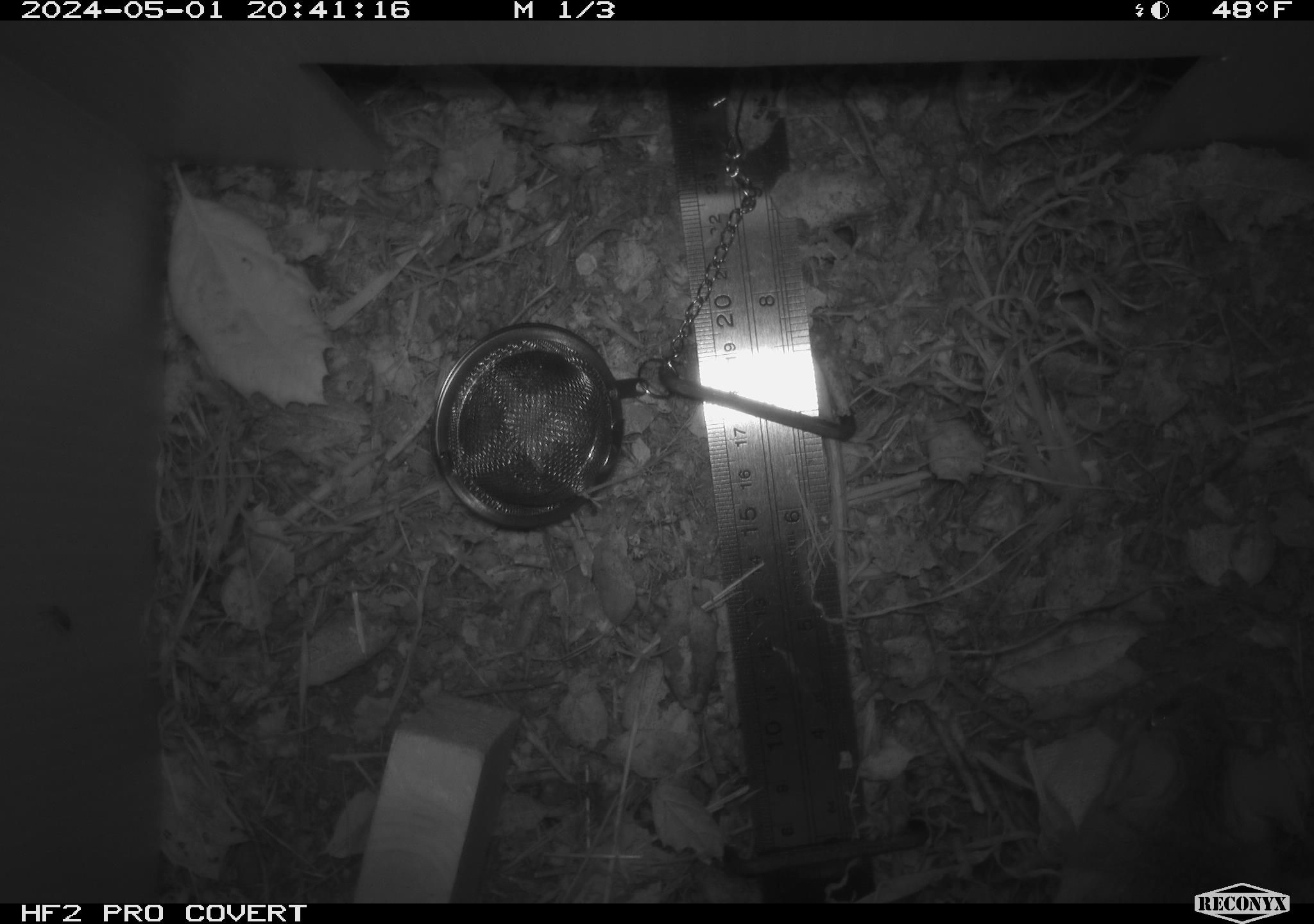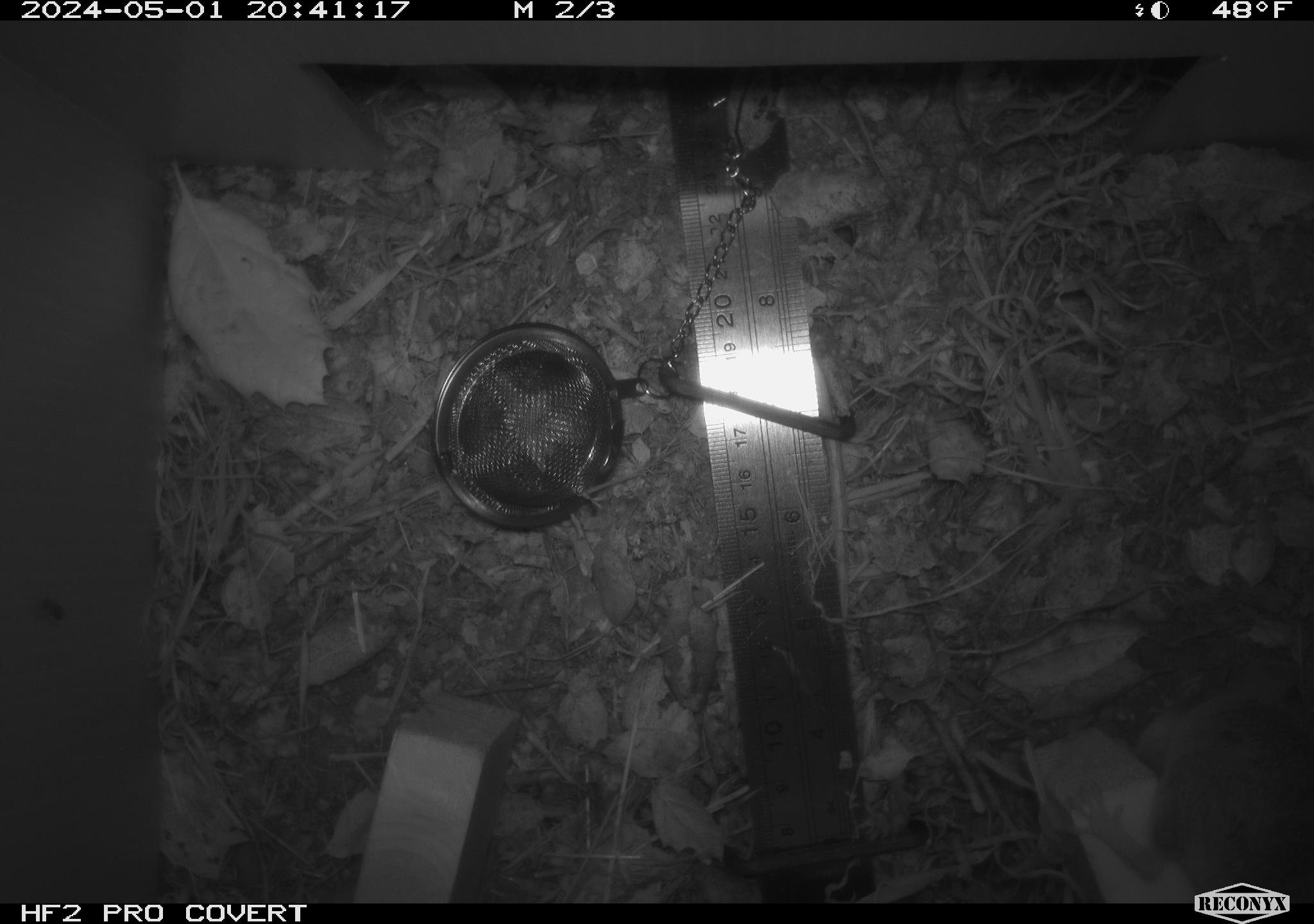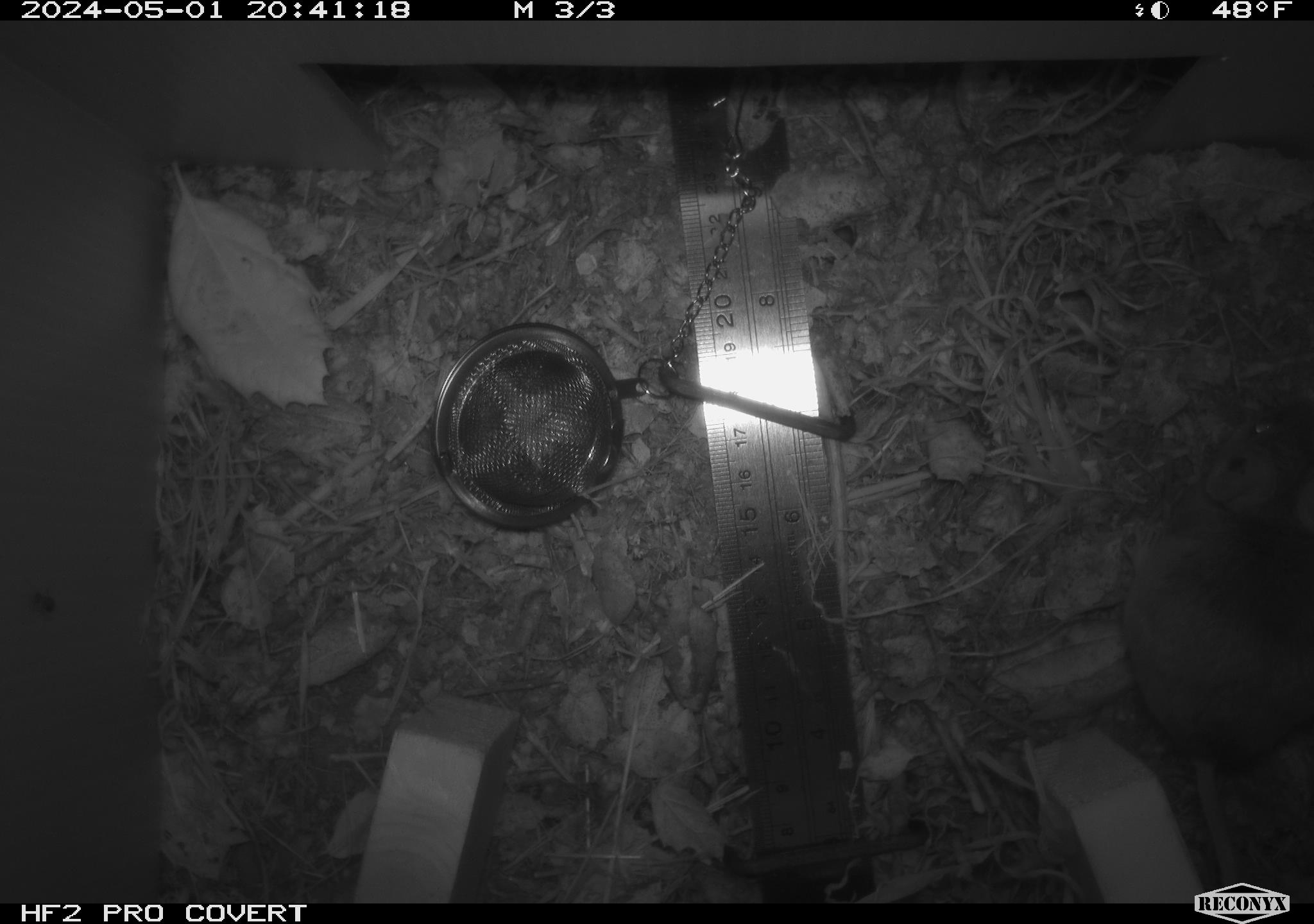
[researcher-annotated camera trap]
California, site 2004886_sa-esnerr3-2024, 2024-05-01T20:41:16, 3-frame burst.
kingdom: Animalia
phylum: Chordata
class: Mammalia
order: Rodentia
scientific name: Rodentia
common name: rodent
Rodent (Rodentia).